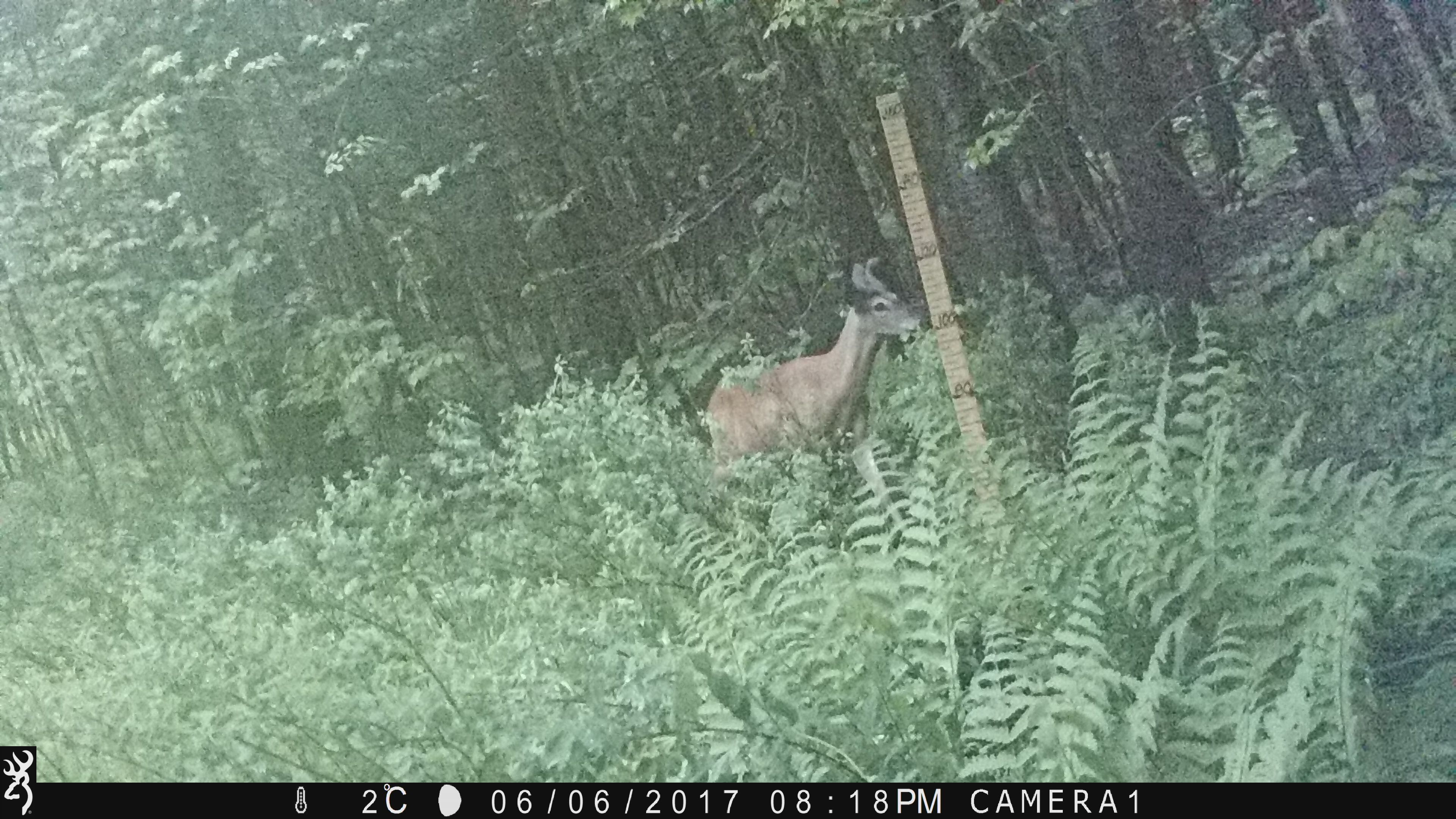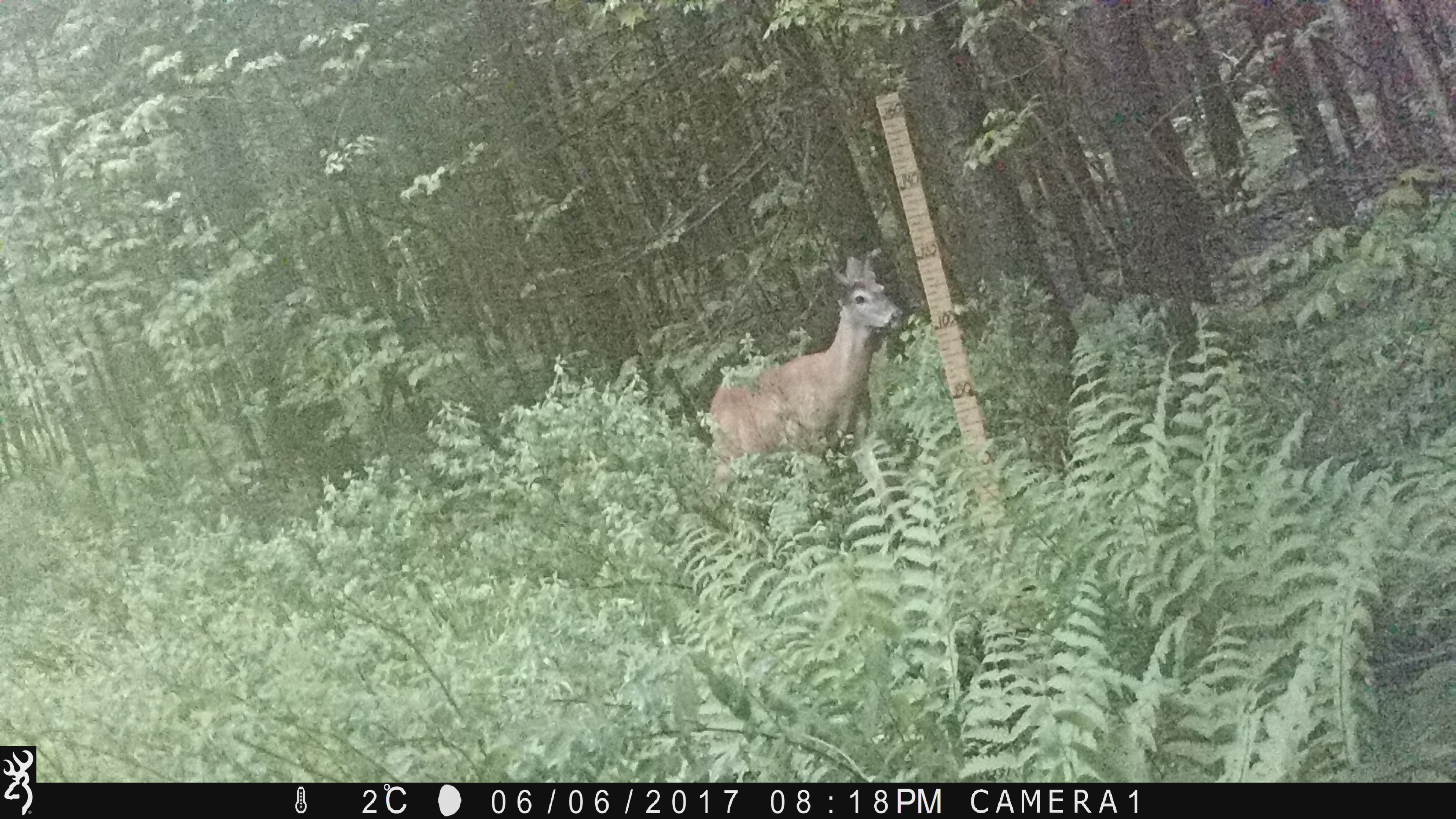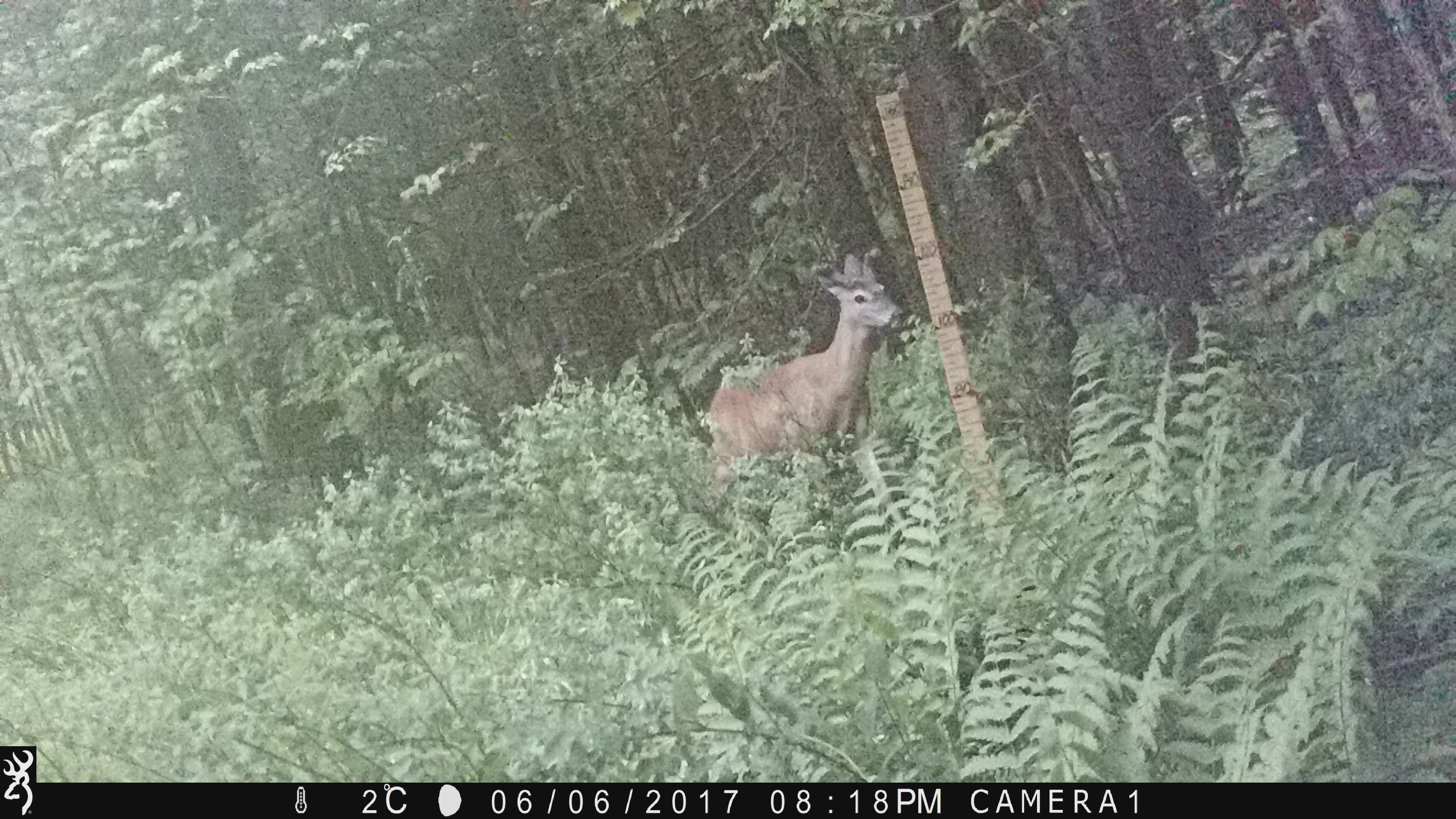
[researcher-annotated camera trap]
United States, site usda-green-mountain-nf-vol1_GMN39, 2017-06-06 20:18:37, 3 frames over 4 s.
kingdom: Animalia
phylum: Chordata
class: Mammalia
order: Artiodactyla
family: Cervidae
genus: Odocoileus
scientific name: Odocoileus virginianus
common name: white-tailed deer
White-tailed deer (Odocoileus virginianus).